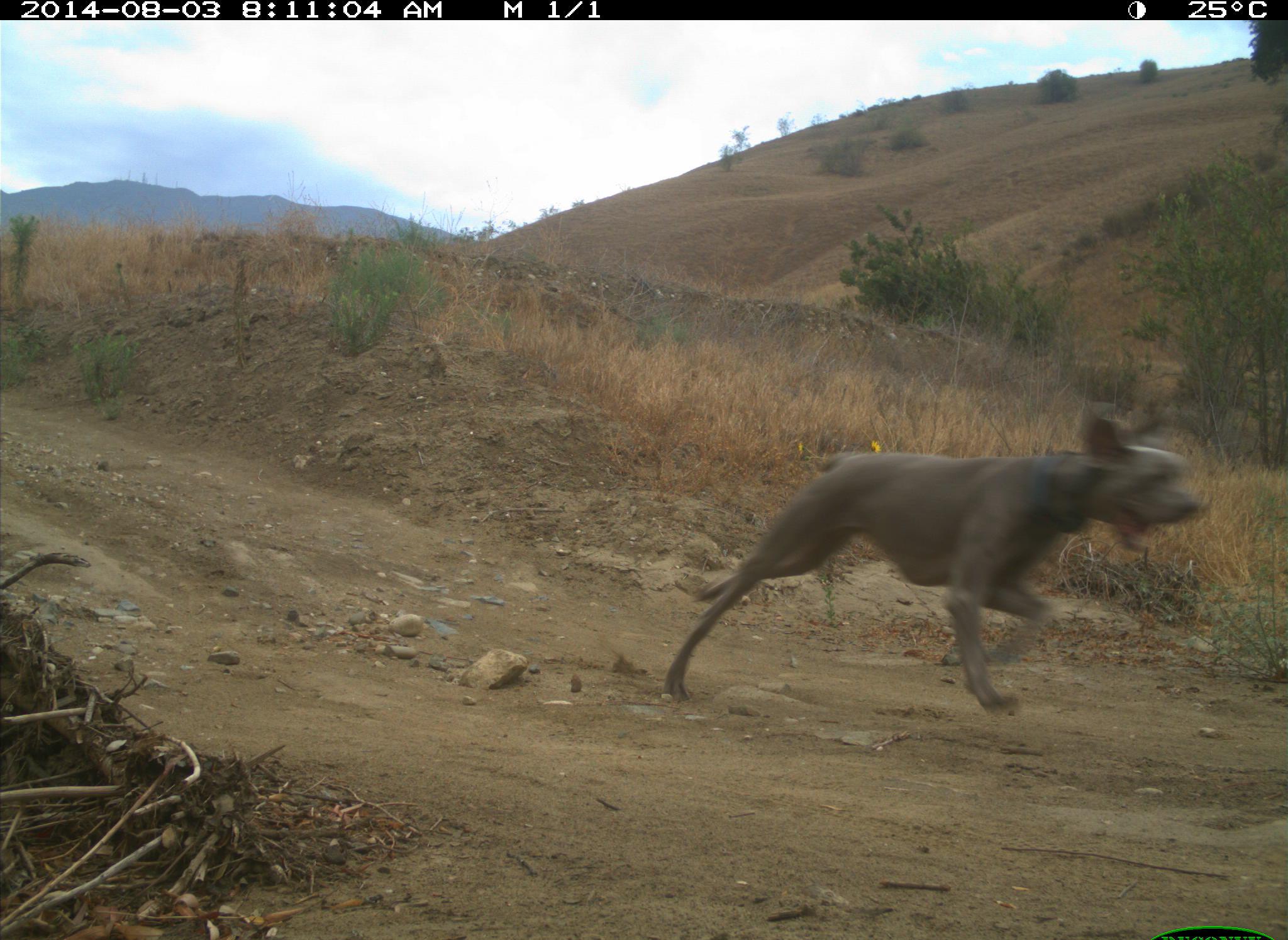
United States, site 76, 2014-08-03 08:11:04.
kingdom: Animalia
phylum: Chordata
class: Mammalia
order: Carnivora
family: Canidae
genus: Canis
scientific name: Canis familiaris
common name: domestic dog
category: dog